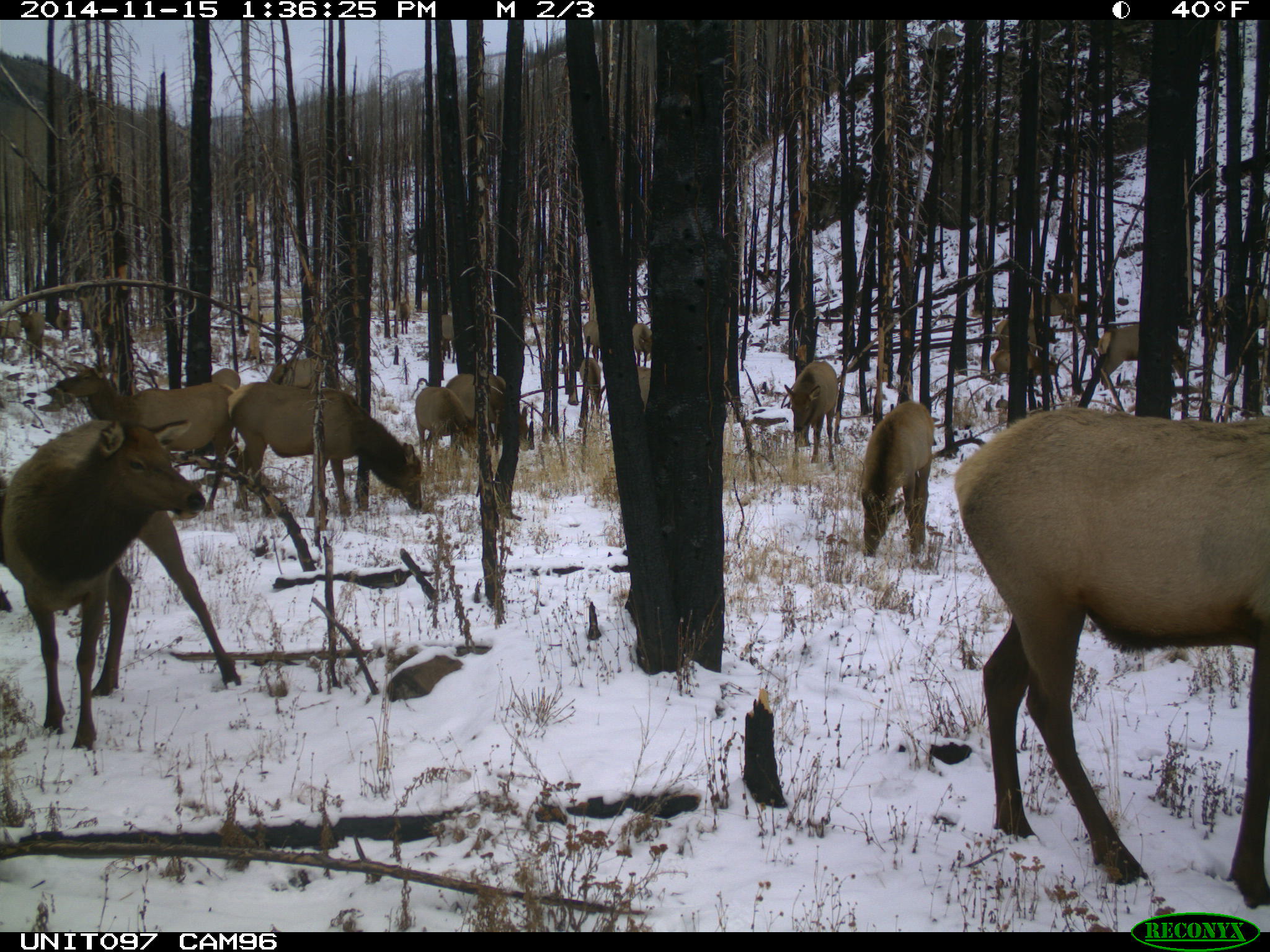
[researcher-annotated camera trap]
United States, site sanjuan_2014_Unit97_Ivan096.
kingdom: Animalia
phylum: Chordata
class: Mammalia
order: Artiodactyla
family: Cervidae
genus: Cervus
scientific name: Cervus elaphus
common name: red deer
Cervus elaphus (red deer).